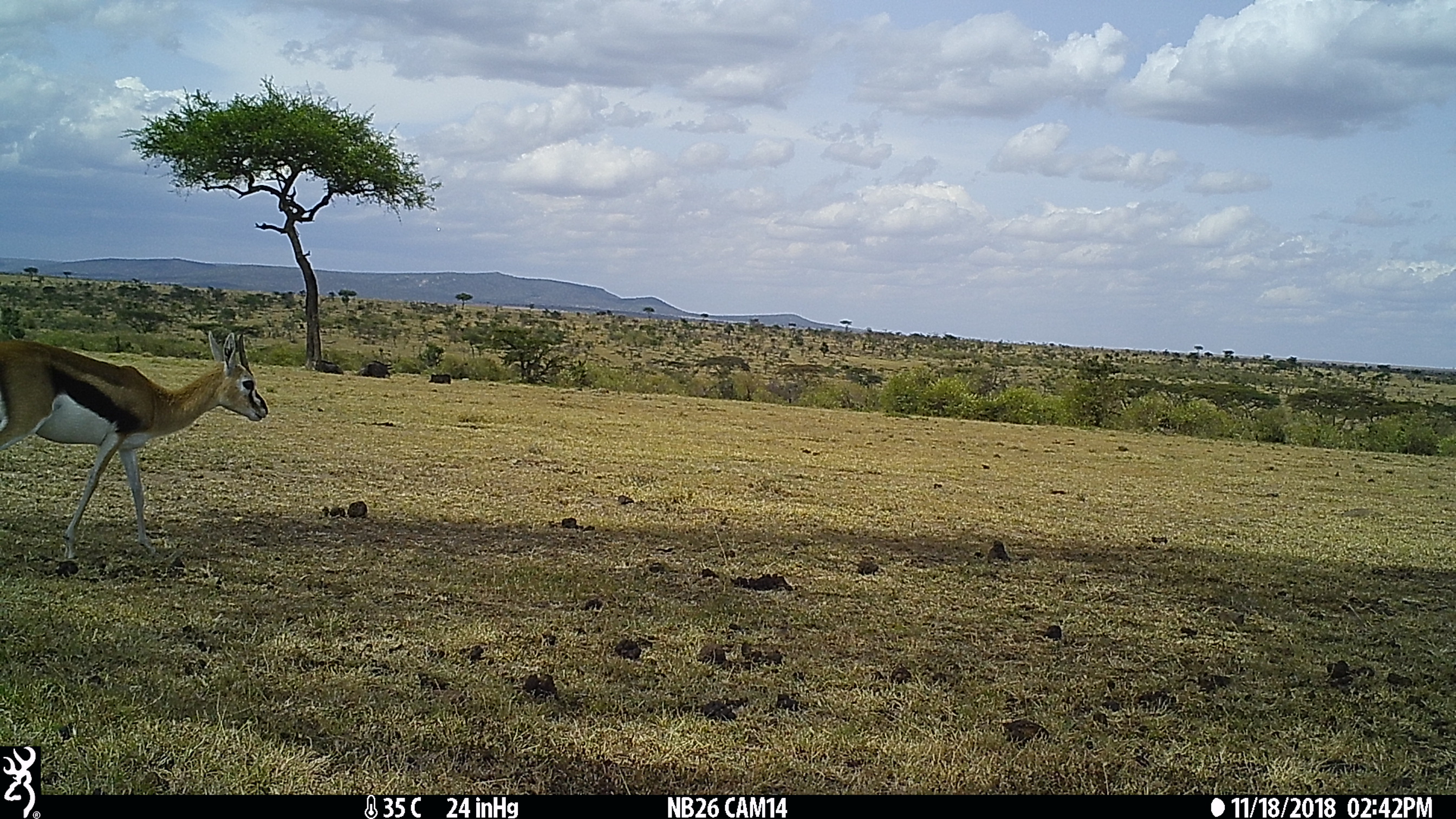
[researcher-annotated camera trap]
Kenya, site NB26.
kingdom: Animalia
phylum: Chordata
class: Mammalia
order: Artiodactyla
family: Bovidae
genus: Eudorcas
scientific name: Eudorcas thomsonii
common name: thomon's gazelle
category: gazelle thomsons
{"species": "gazelle thomsons (thomon's gazelle) (Eudorcas thomsonii)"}